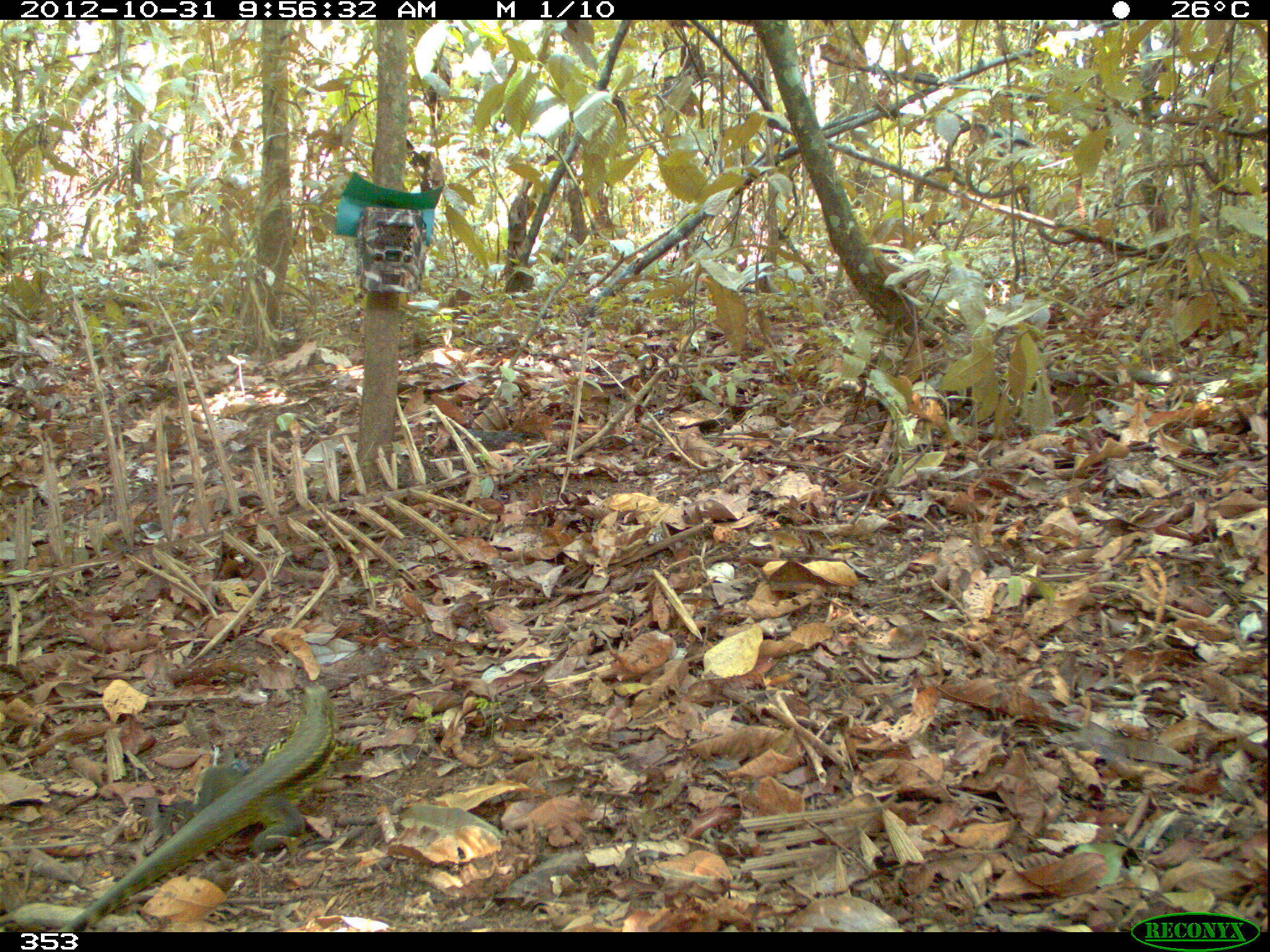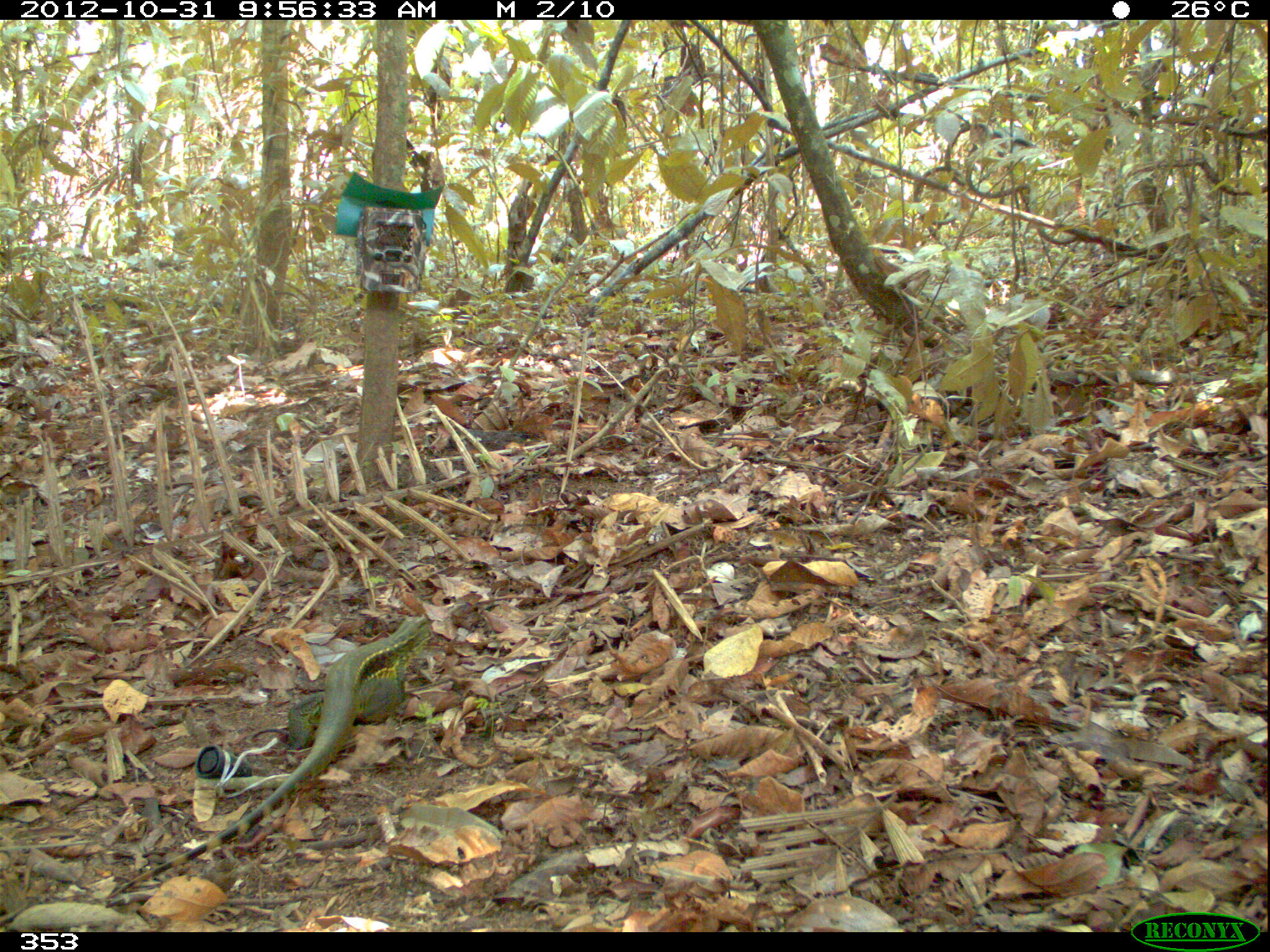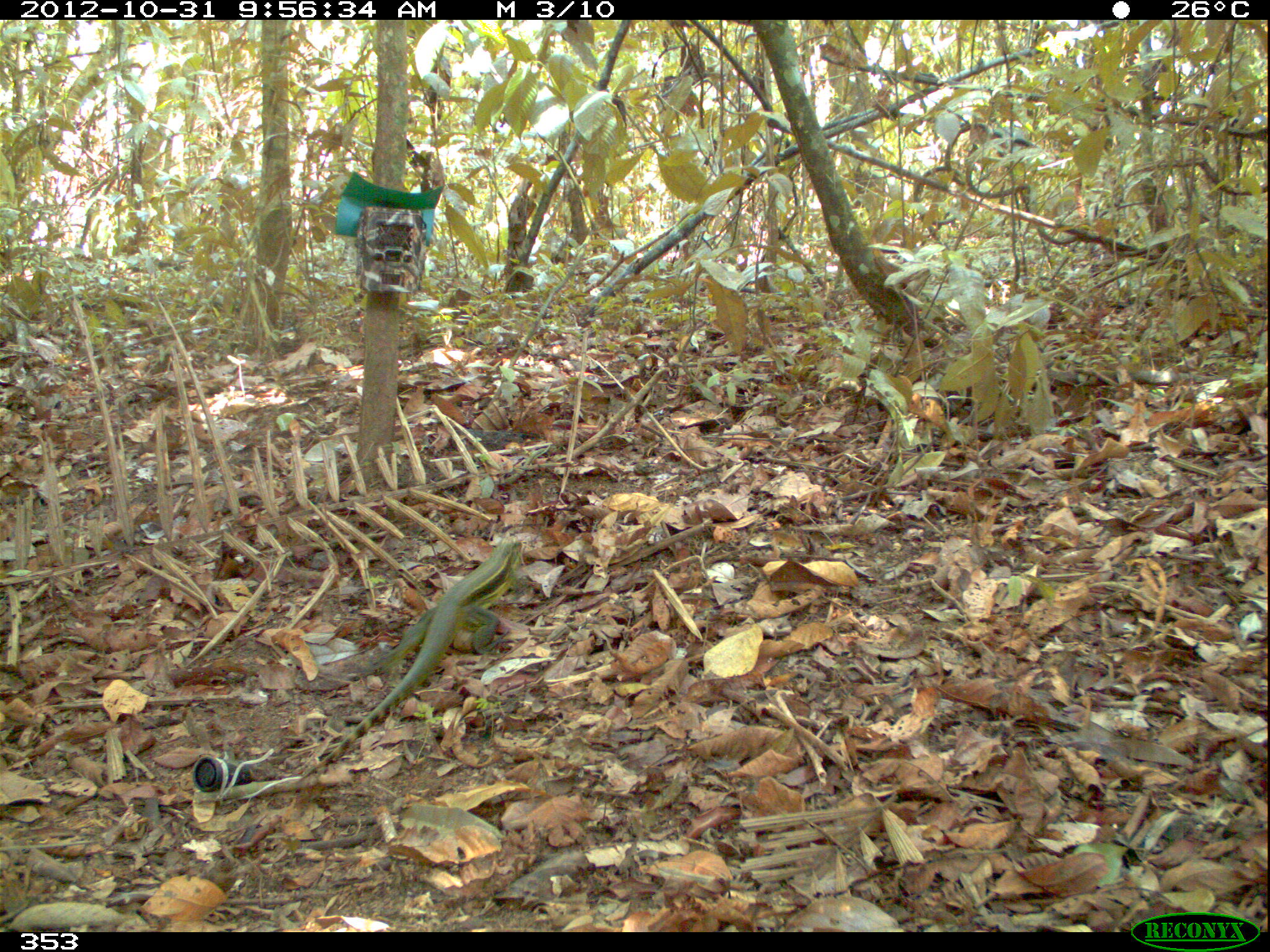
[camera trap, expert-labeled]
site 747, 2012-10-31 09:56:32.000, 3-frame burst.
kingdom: Animalia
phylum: Chordata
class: Reptilia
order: Squamata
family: Teiidae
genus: Tupinambis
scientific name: Tupinambis teguixin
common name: gold tegu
Tupinambis teguixin (gold tegu).